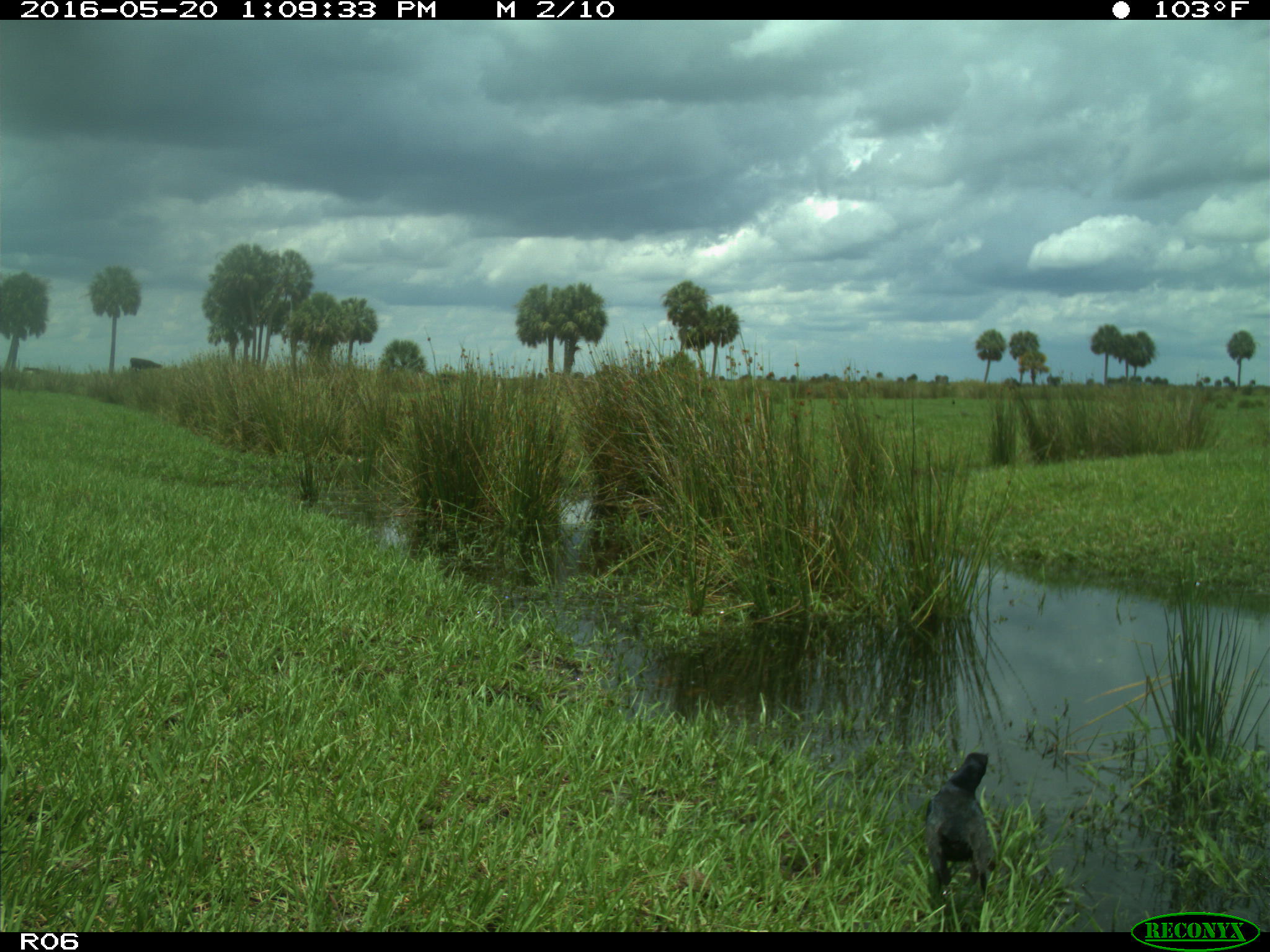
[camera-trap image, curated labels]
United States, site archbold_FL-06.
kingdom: Animalia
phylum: Chordata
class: Aves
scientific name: Aves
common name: birds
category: unidentified bird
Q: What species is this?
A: Unidentified bird (birds) (Aves).